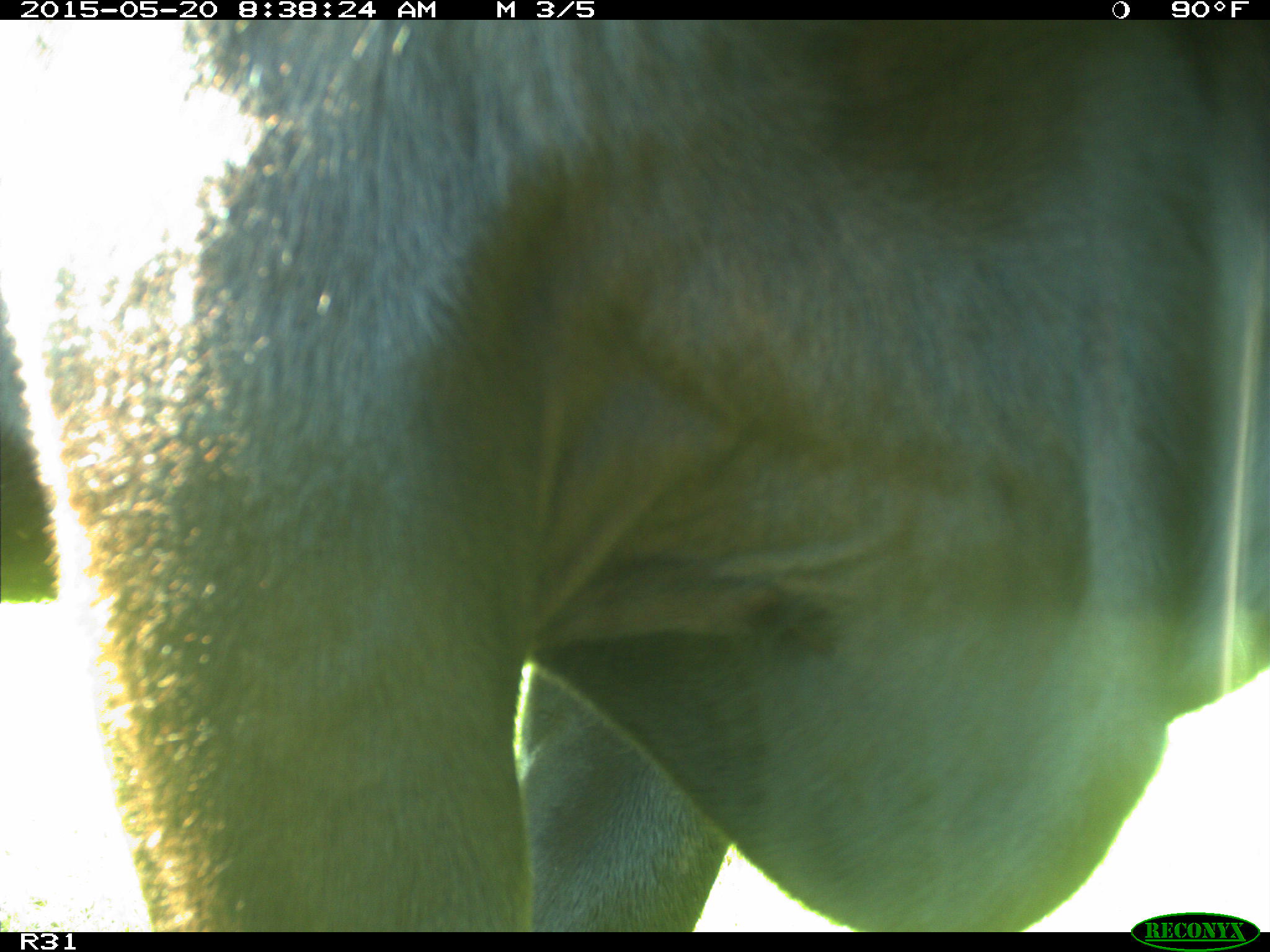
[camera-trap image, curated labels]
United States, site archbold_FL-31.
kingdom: Animalia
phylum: Chordata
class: Mammalia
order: Artiodactyla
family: Bovidae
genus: Bos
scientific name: Bos taurus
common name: domestic cow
Bos taurus (domestic cow).